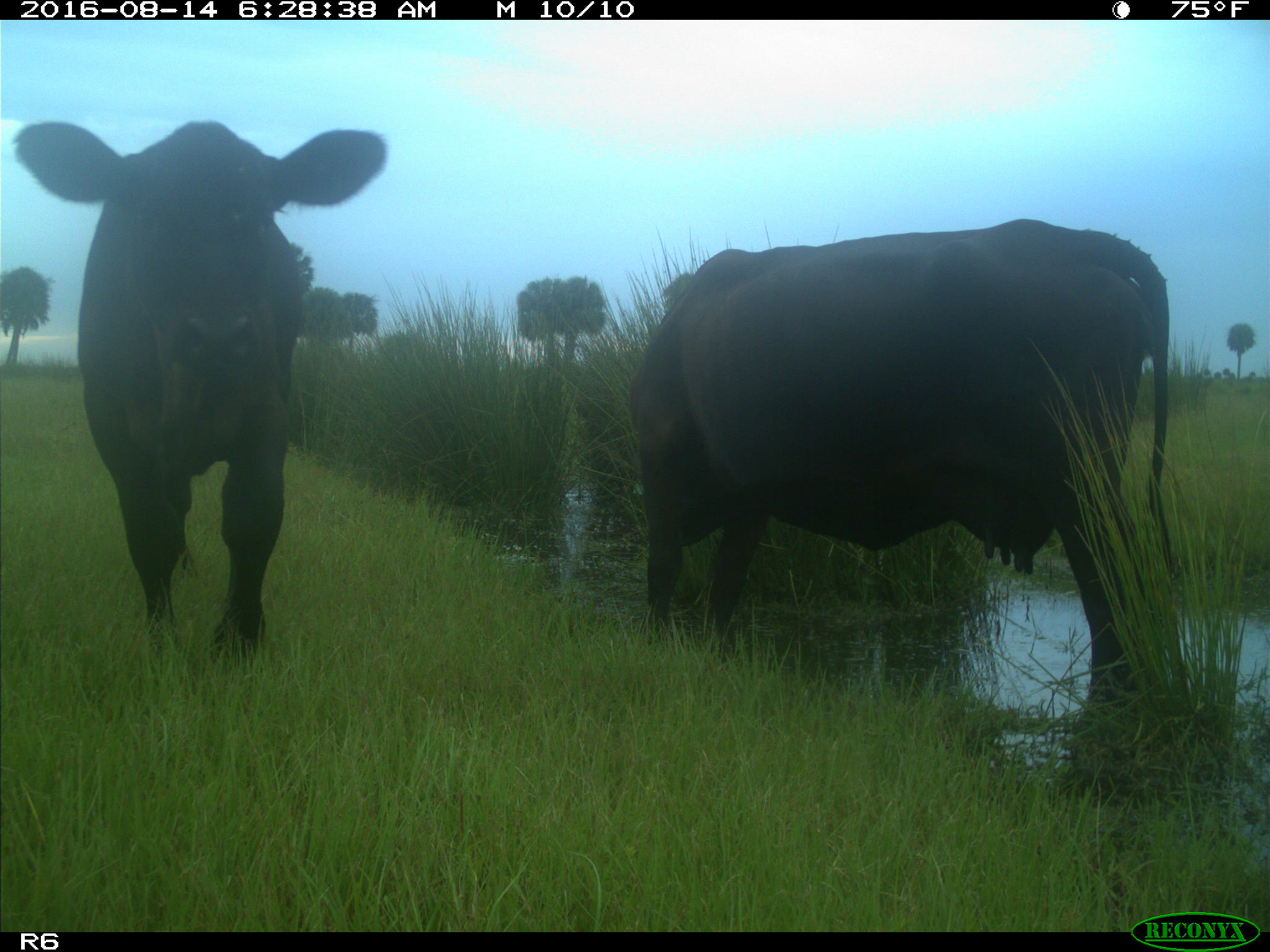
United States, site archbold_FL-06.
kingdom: Animalia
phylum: Chordata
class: Mammalia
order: Artiodactyla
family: Bovidae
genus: Bos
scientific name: Bos taurus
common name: domestic cow